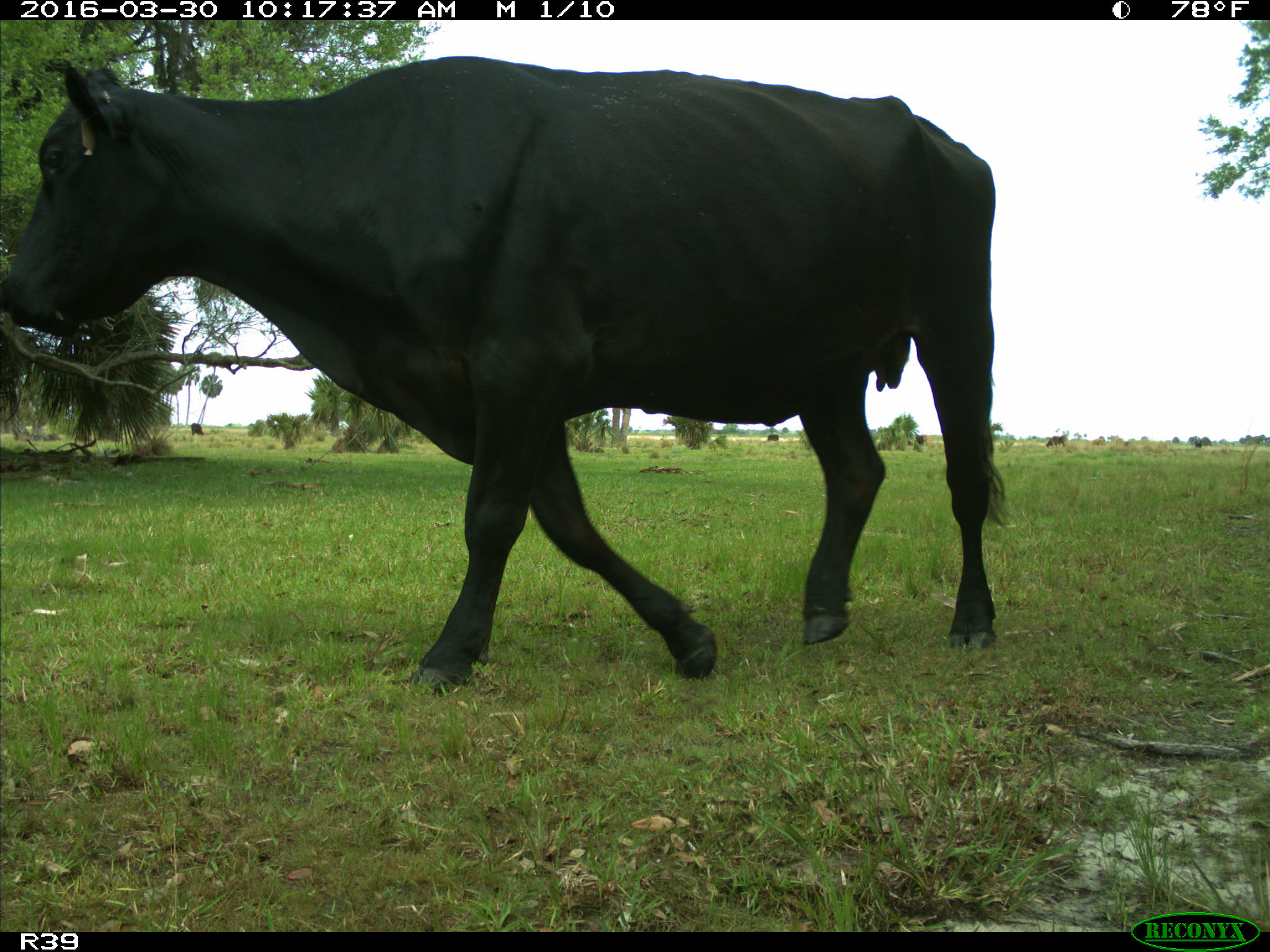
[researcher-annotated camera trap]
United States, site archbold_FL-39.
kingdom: Animalia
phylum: Chordata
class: Mammalia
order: Artiodactyla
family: Bovidae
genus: Bos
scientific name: Bos taurus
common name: domestic cow